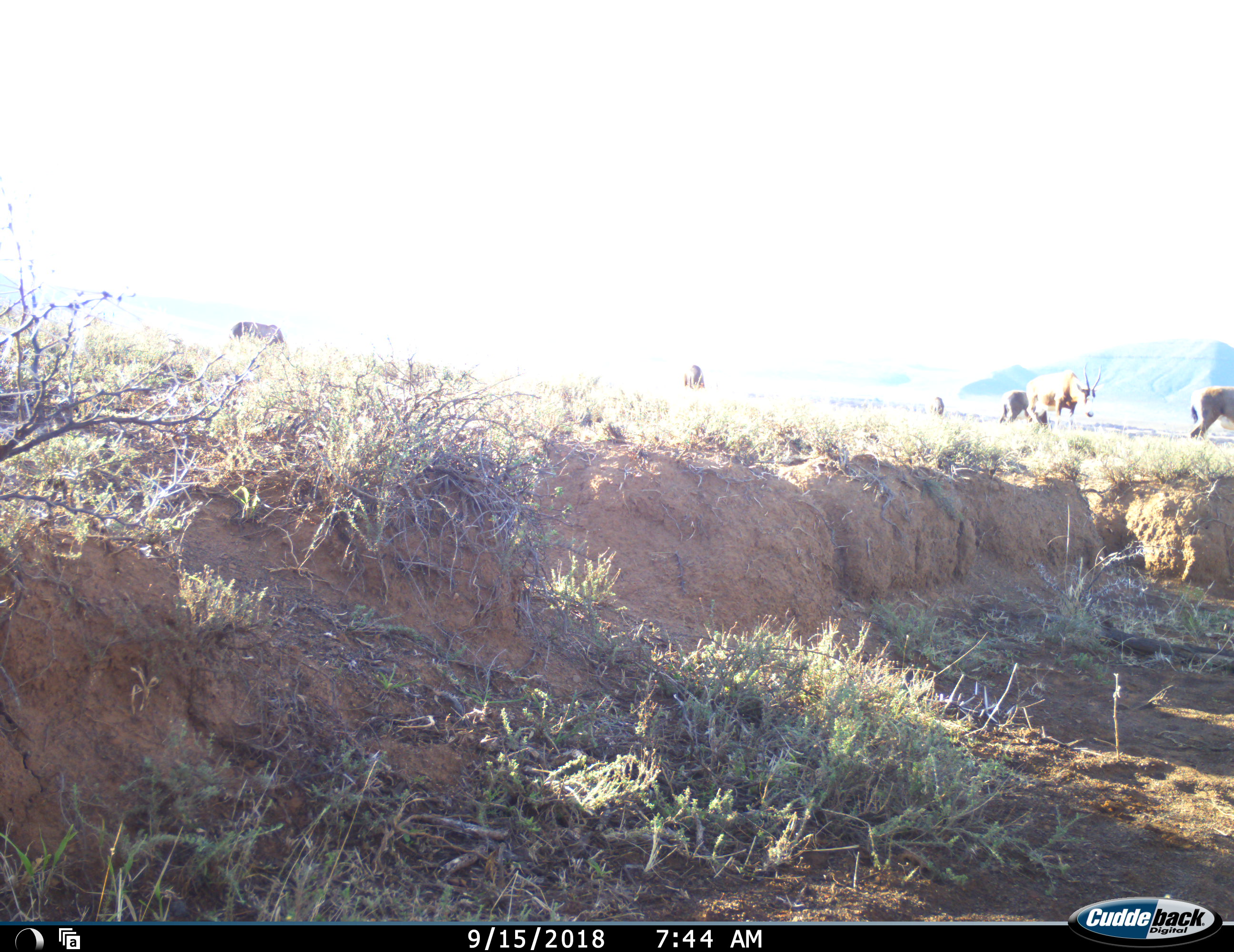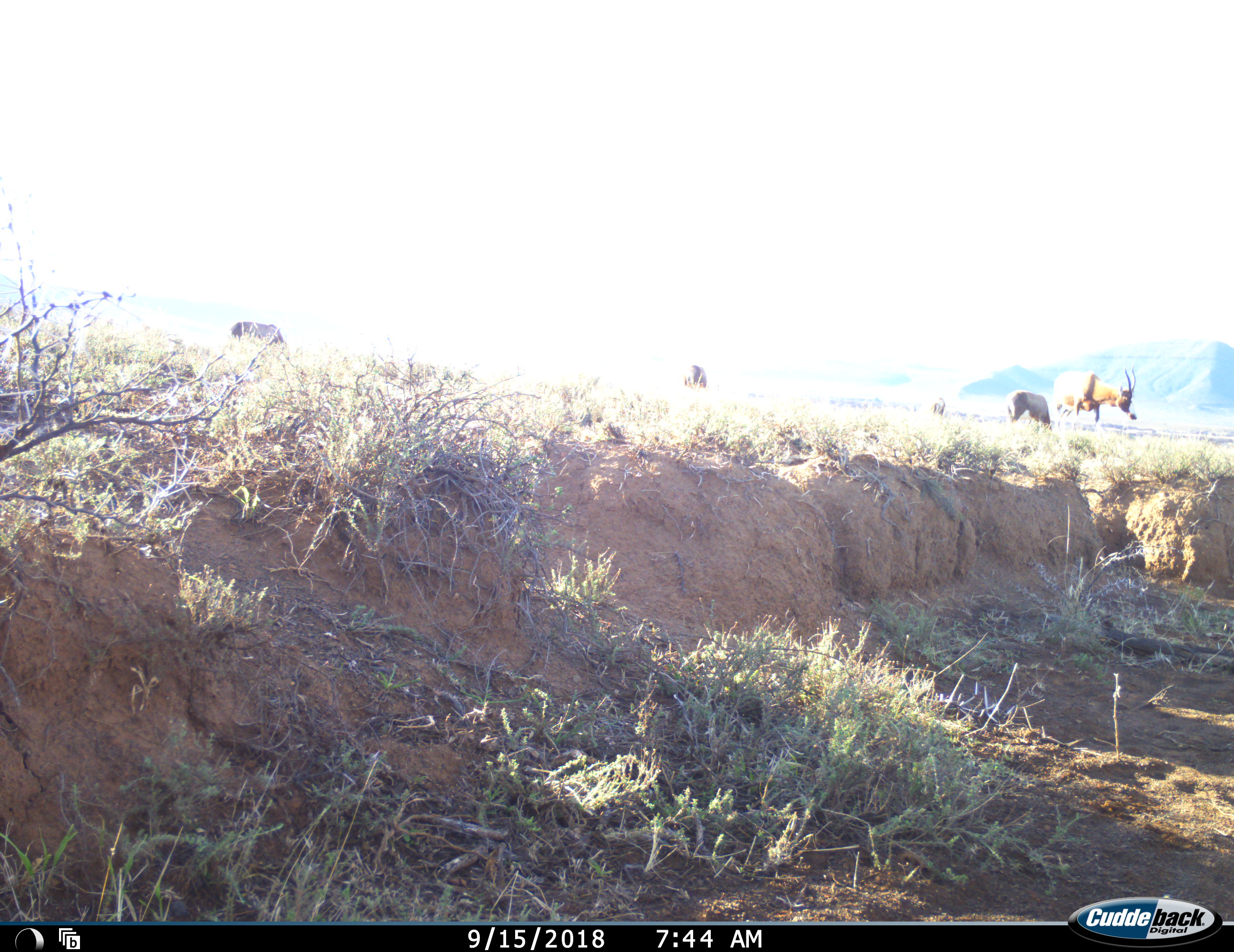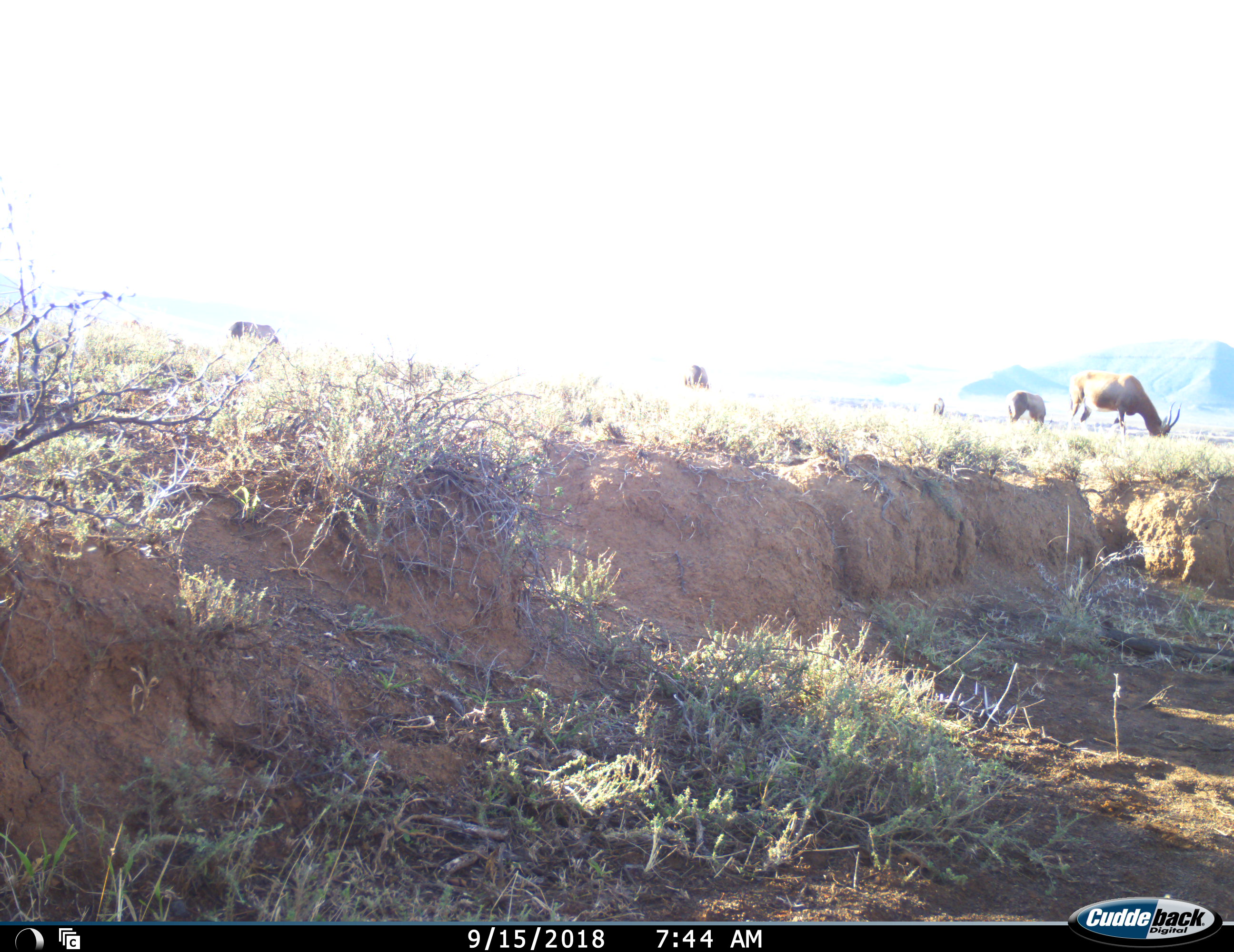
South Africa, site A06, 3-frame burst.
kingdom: Animalia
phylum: Chordata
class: Mammalia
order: Artiodactyla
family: Bovidae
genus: Damaliscus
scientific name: Damaliscus pygargus phillipsi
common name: blesbok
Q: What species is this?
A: Blesbok (Damaliscus pygargus phillipsi).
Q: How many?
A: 6.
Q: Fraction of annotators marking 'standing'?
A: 50%.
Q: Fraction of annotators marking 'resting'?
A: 0%.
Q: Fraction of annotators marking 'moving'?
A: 50%.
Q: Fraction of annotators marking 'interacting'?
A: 0%.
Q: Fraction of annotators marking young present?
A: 0%.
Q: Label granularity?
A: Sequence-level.